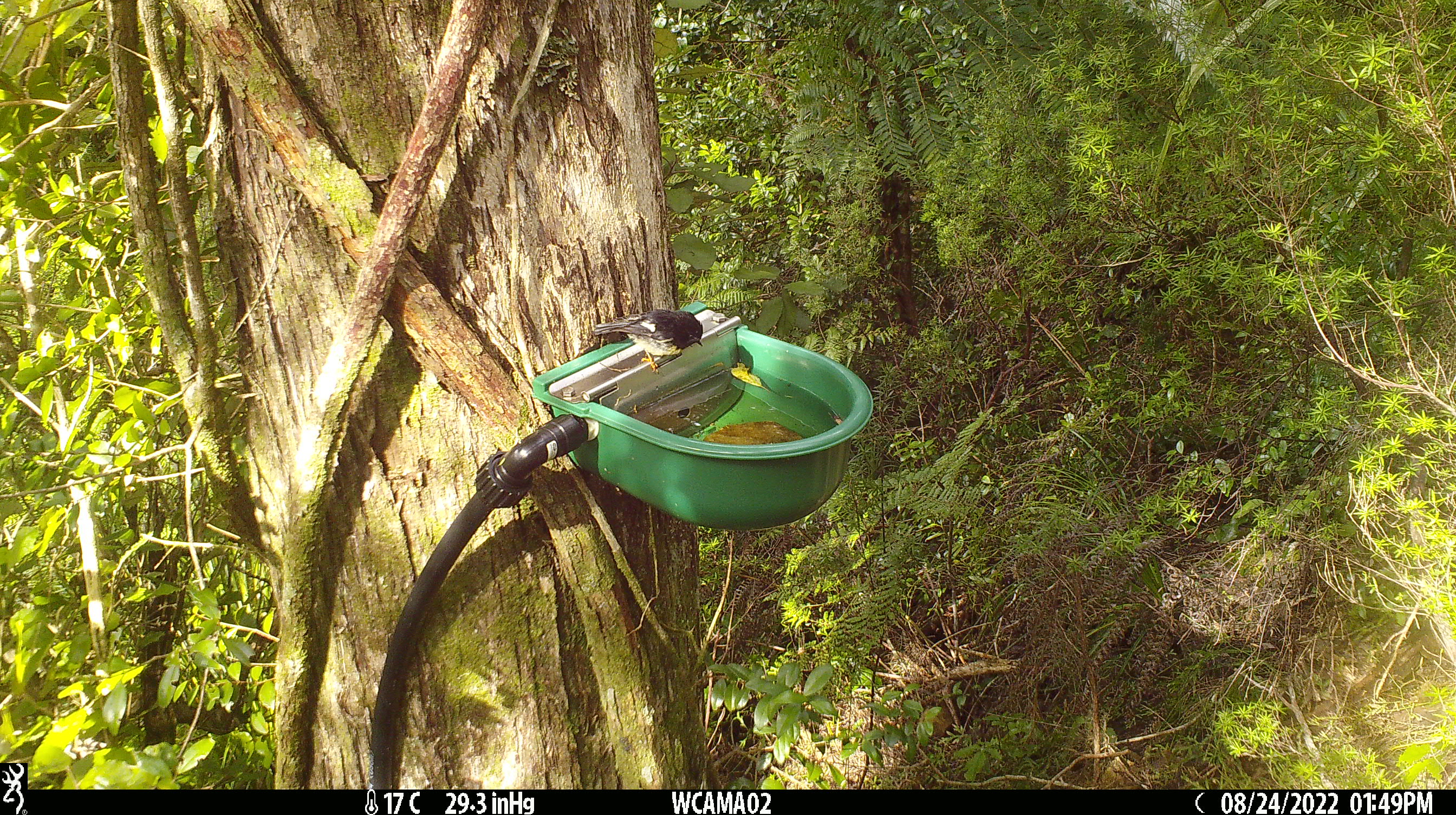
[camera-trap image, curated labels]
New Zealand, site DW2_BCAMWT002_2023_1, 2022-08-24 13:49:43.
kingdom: Animalia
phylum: Chordata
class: Aves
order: Passeriformes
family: Petroicidae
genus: Petroica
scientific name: Petroica macrocephala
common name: tomtit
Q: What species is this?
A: Tomtit (Petroica macrocephala).